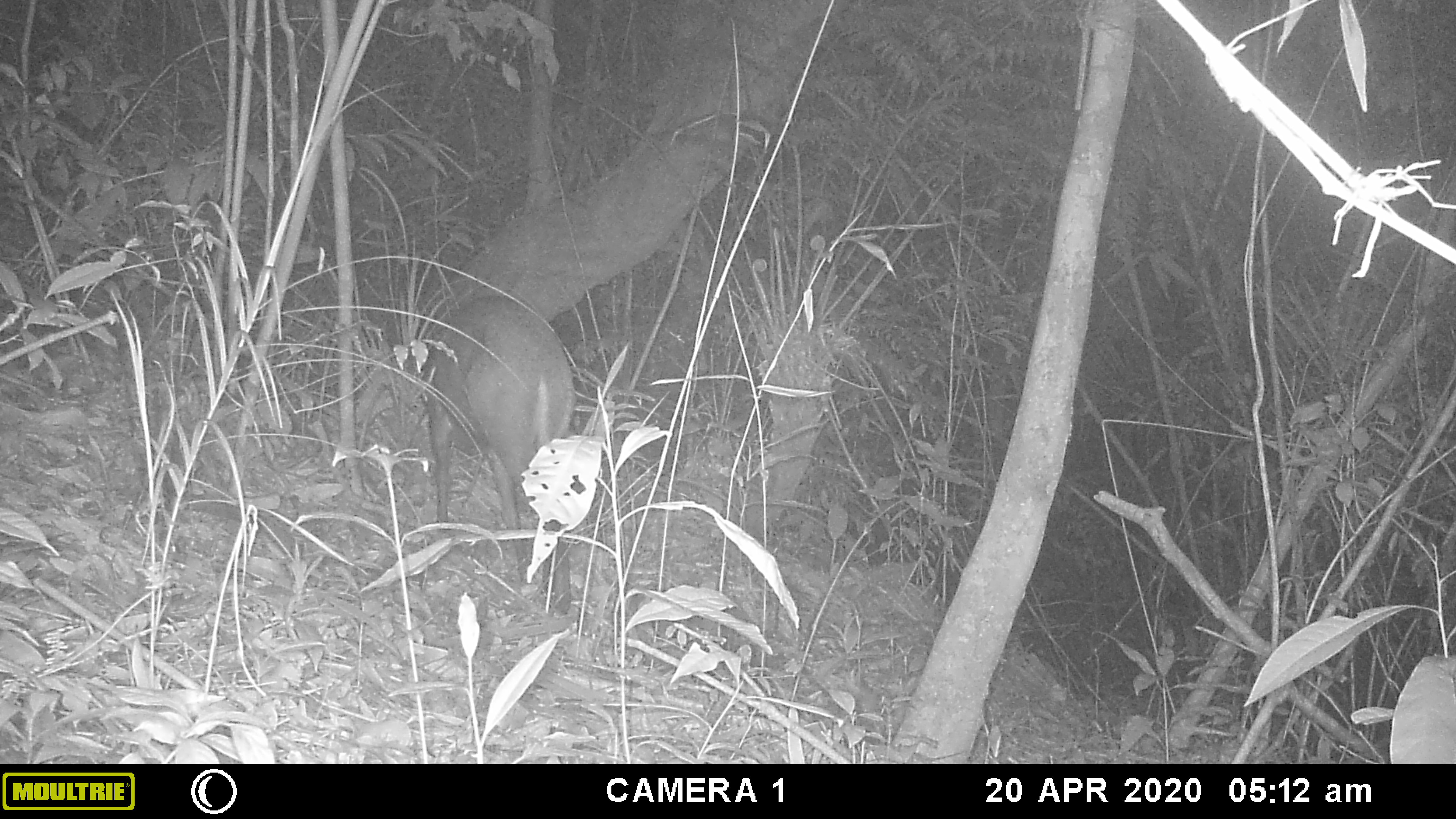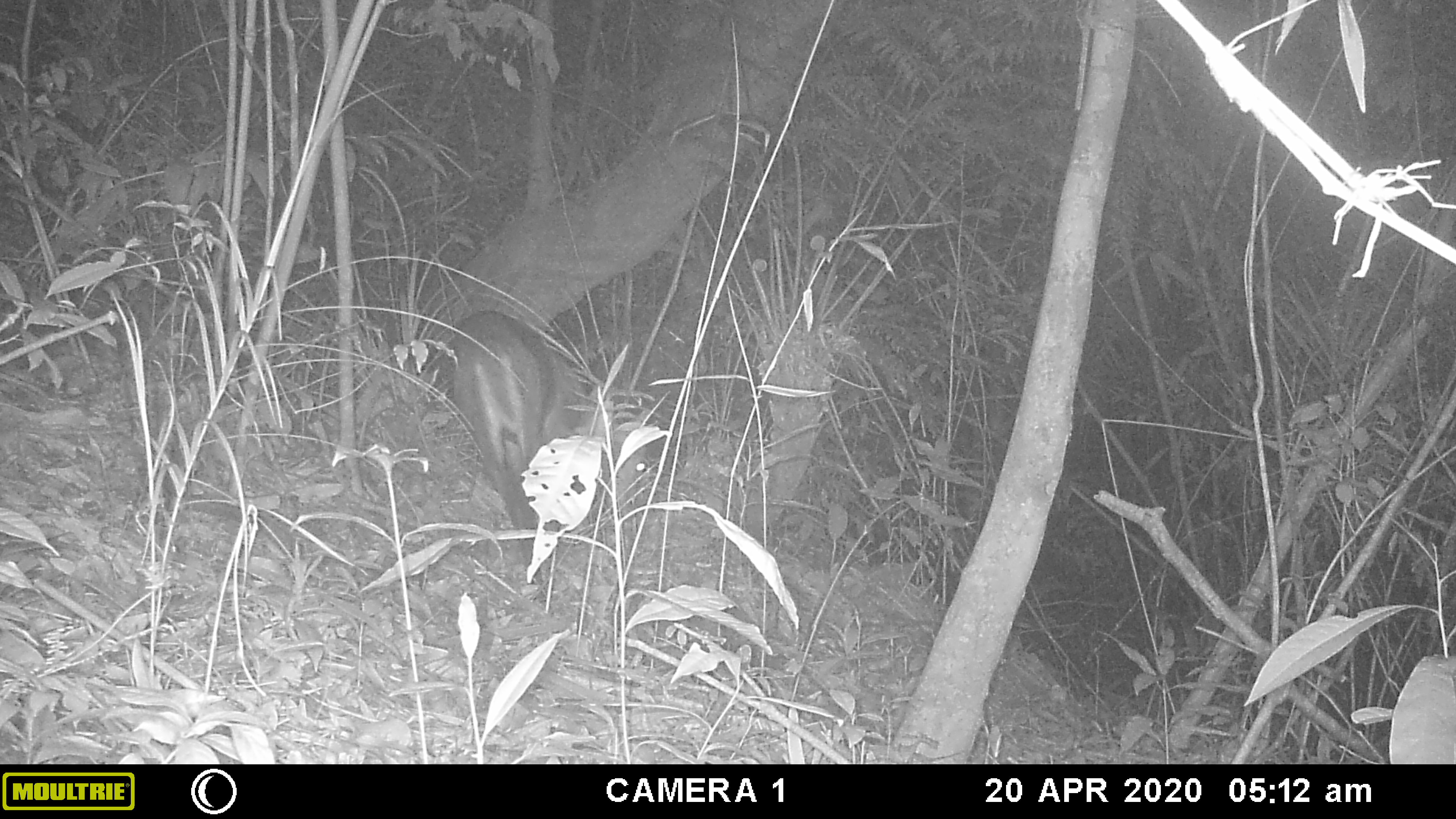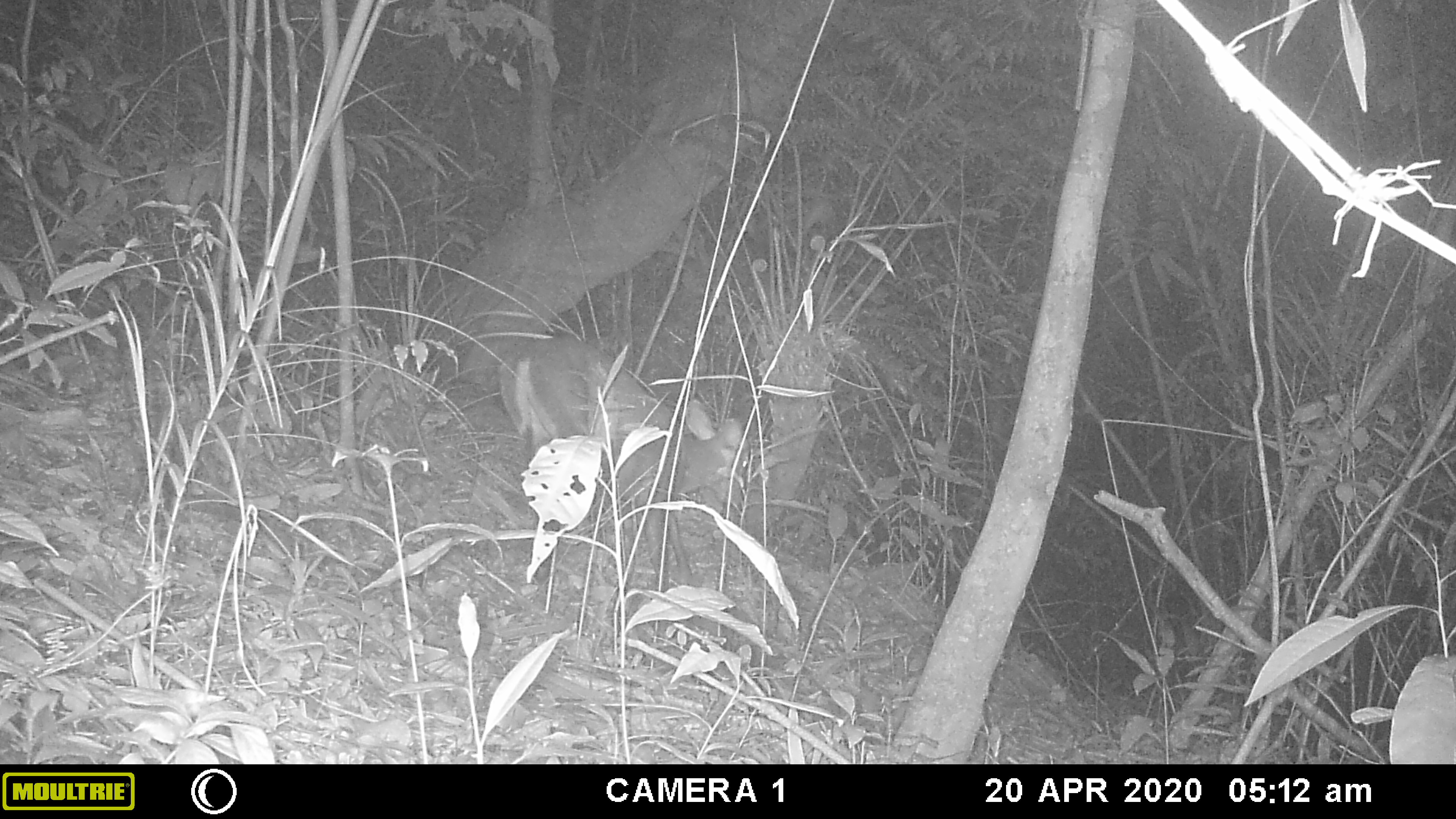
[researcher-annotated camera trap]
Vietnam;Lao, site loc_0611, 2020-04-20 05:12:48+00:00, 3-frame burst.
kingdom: Animalia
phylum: Chordata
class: Mammalia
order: Artiodactyla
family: Cervidae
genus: Muntiacus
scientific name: Muntiacus rooseveltorum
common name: roosevelt's muntjac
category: roosevelts muntjac group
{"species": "roosevelts muntjac group (roosevelt's muntjac) (Muntiacus rooseveltorum)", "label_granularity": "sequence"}